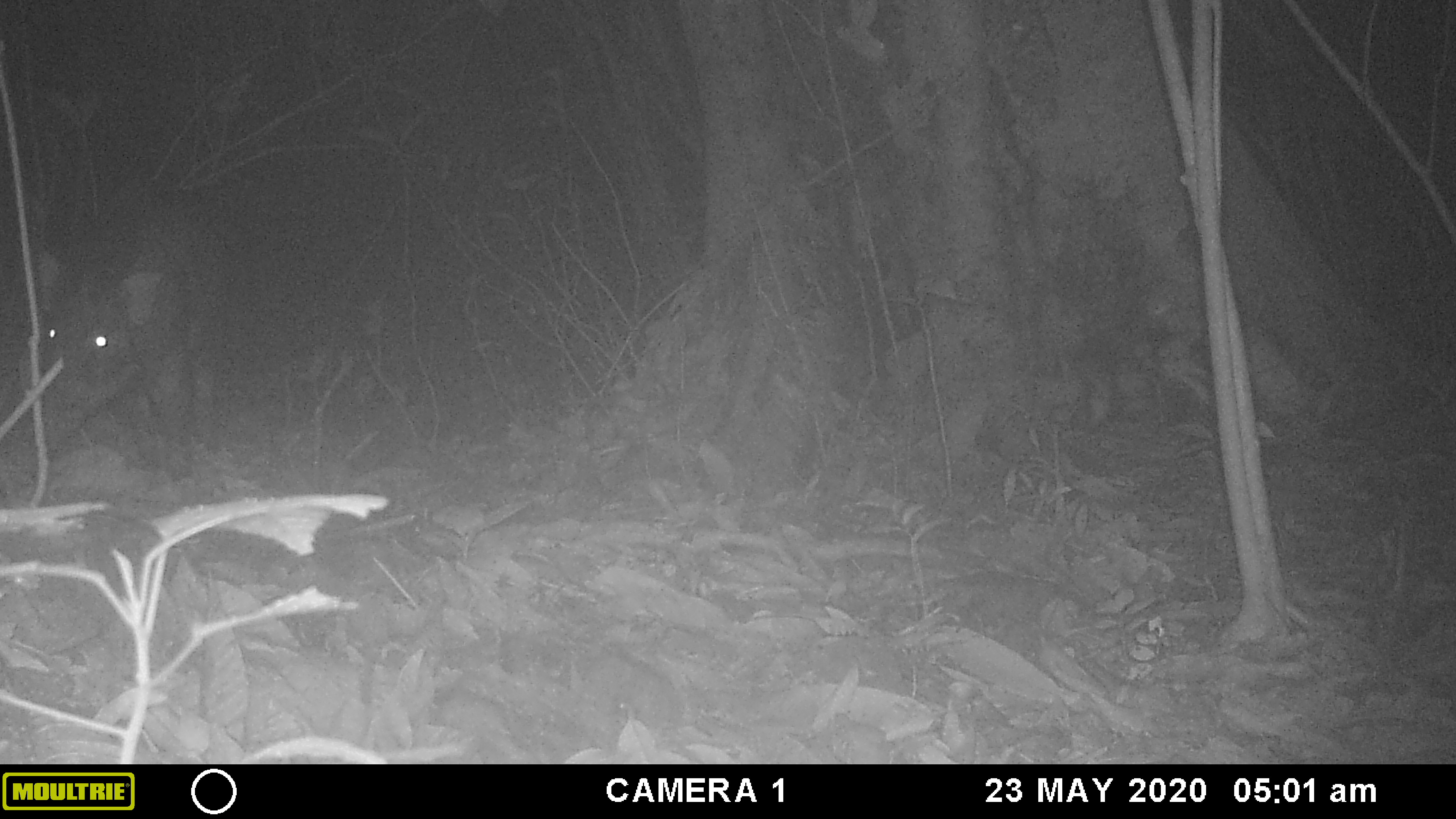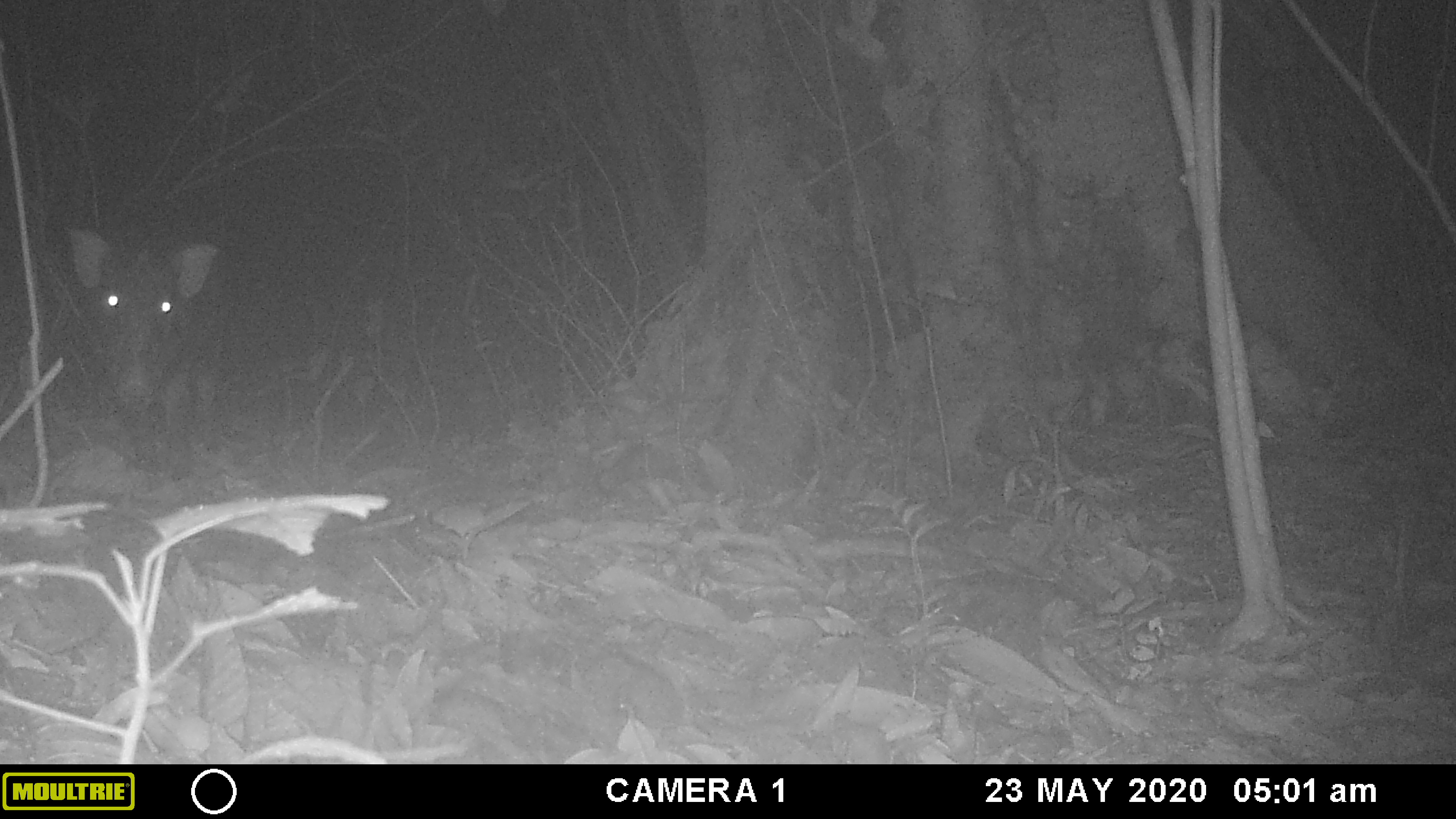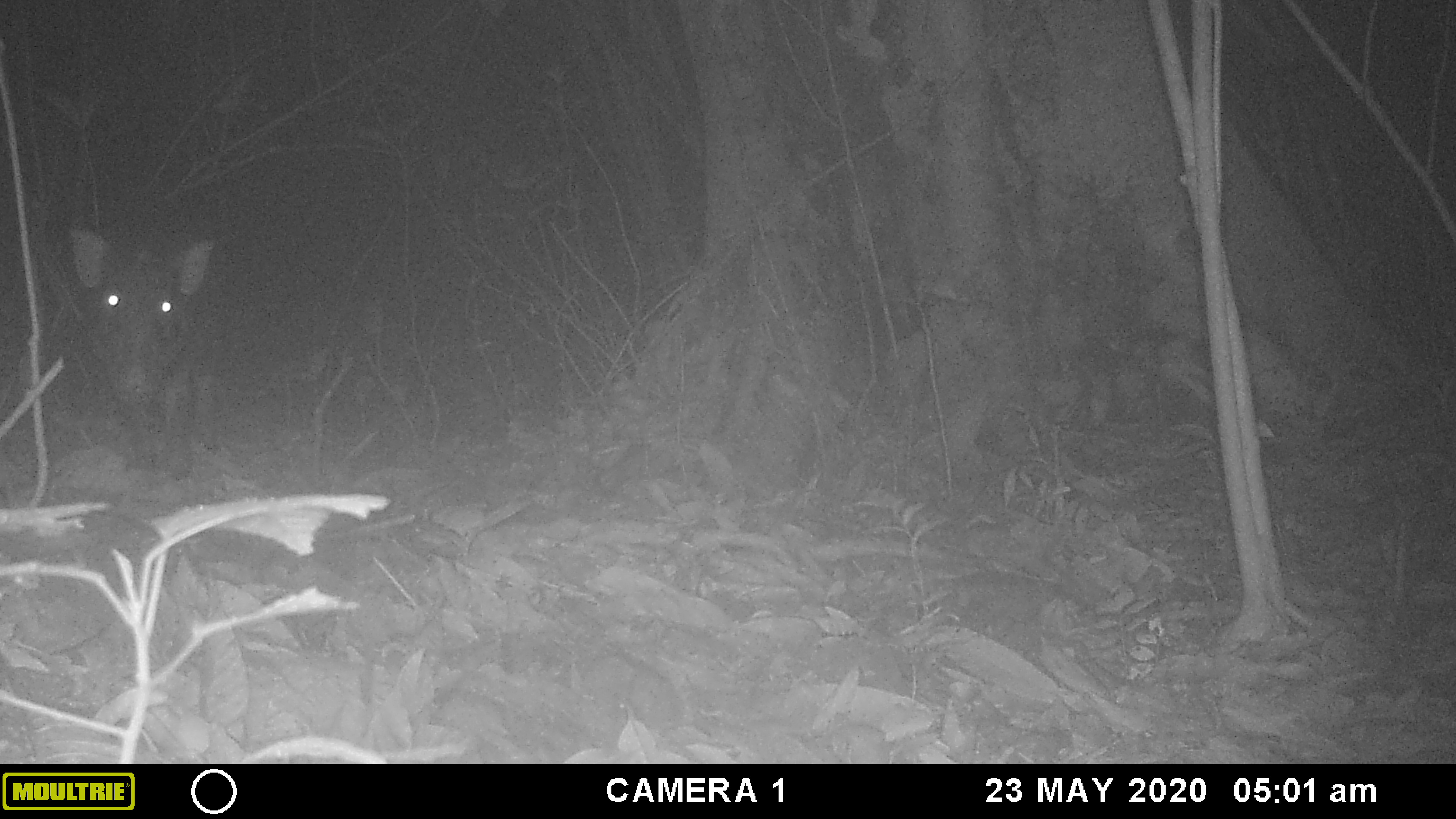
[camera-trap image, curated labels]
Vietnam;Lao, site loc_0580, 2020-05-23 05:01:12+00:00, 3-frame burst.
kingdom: Animalia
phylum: Chordata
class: Mammalia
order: Artiodactyla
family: Suidae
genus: Sus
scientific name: Sus scrofa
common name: eurasian wild pig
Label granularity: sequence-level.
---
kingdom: Animalia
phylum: Arthropoda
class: Insecta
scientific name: Insecta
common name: insect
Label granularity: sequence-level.